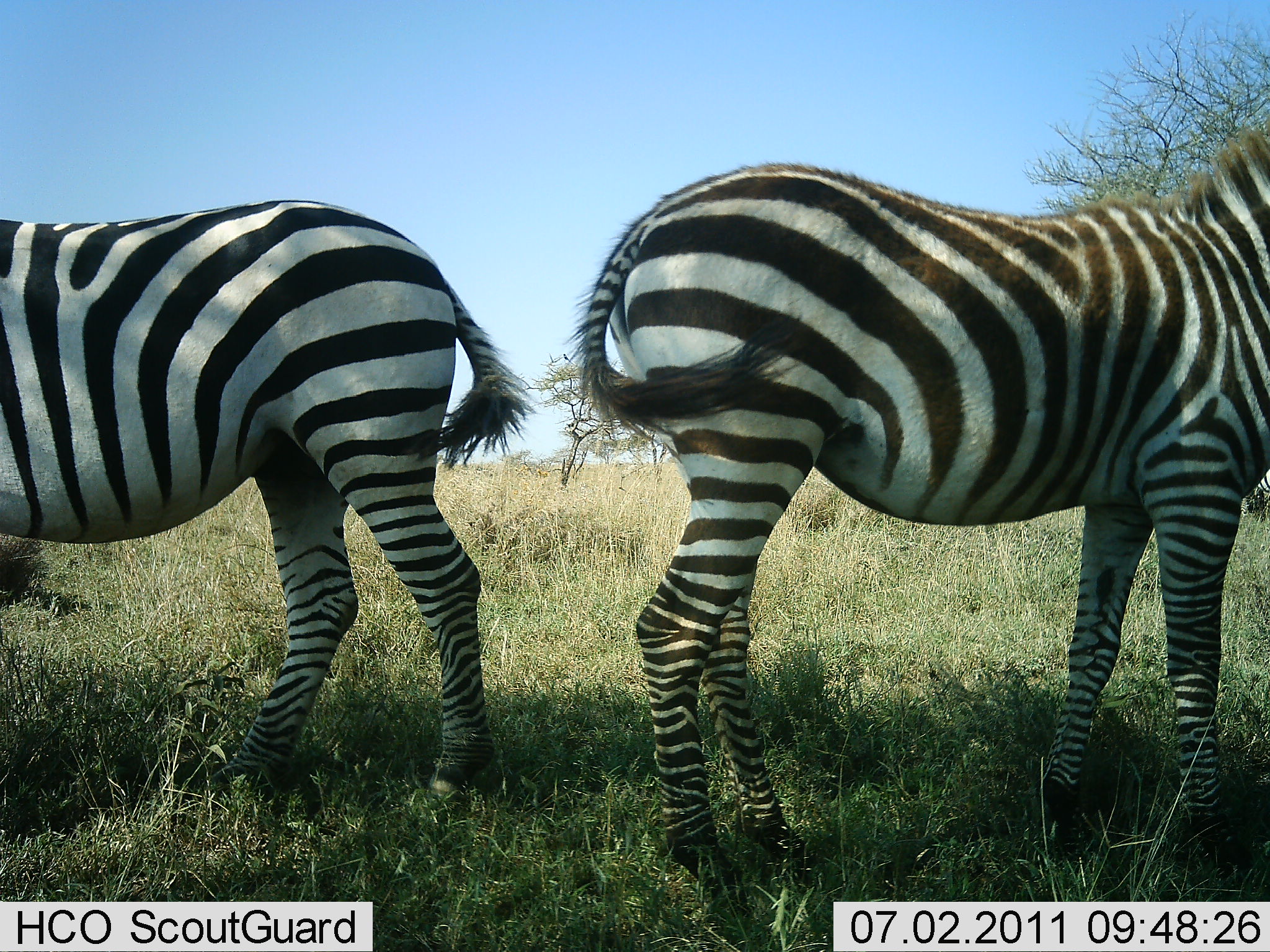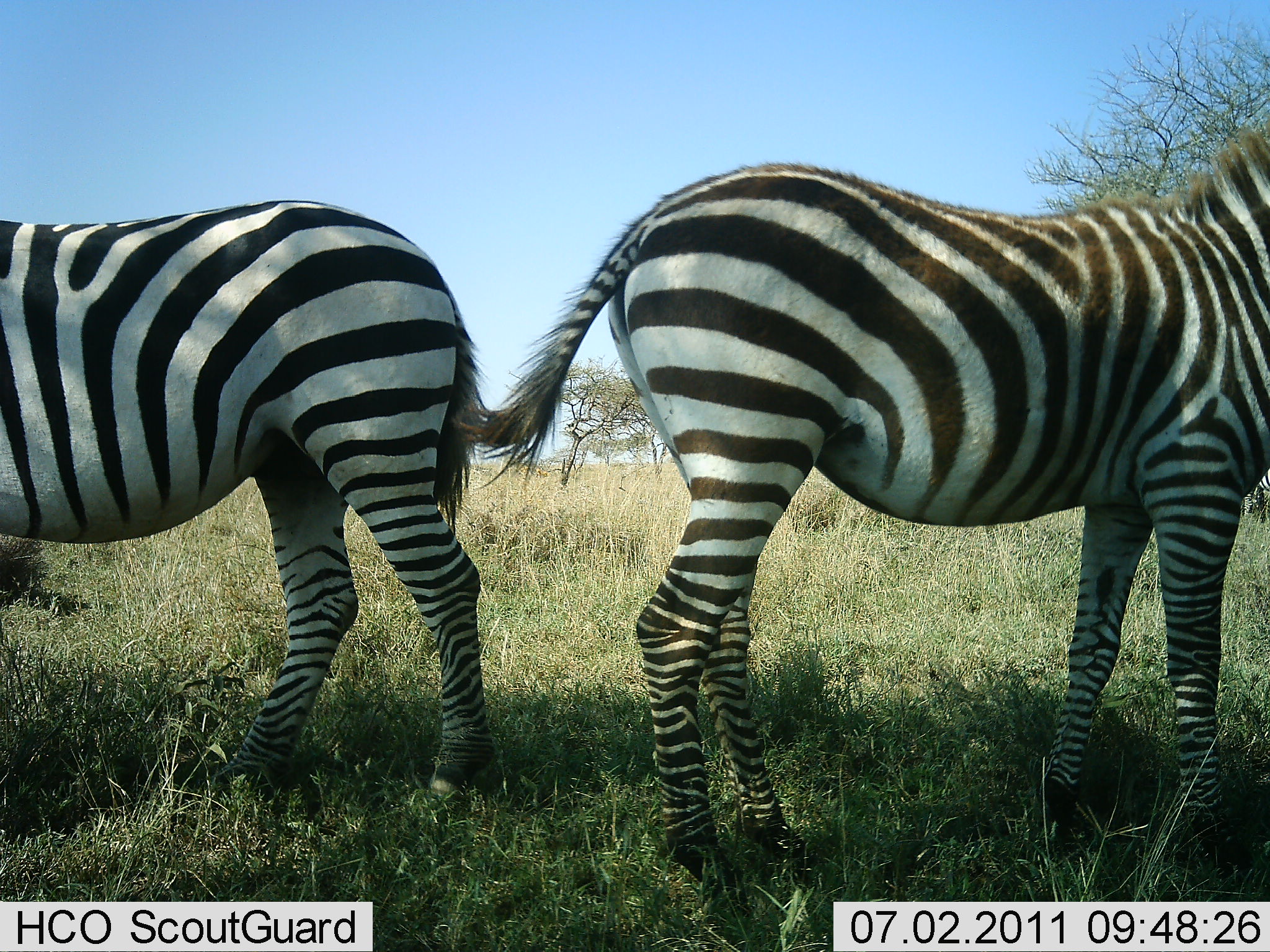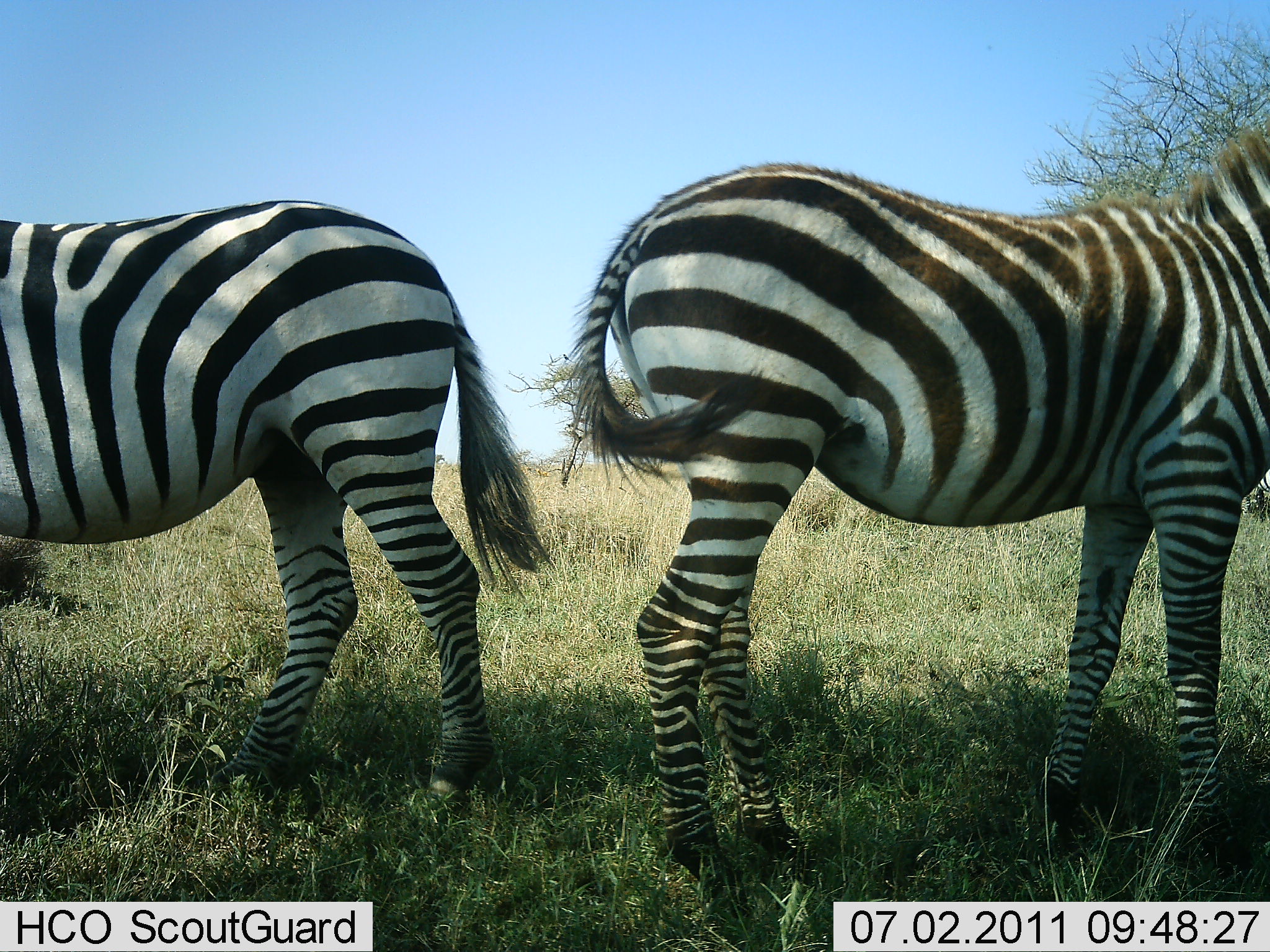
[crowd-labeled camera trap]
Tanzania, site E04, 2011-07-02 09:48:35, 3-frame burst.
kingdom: Animalia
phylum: Chordata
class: Mammalia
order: Perissodactyla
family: Equidae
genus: Equus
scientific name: Equus quagga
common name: plains zebra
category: zebra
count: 2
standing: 90%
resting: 0%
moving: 0%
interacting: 0%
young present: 0%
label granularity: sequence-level